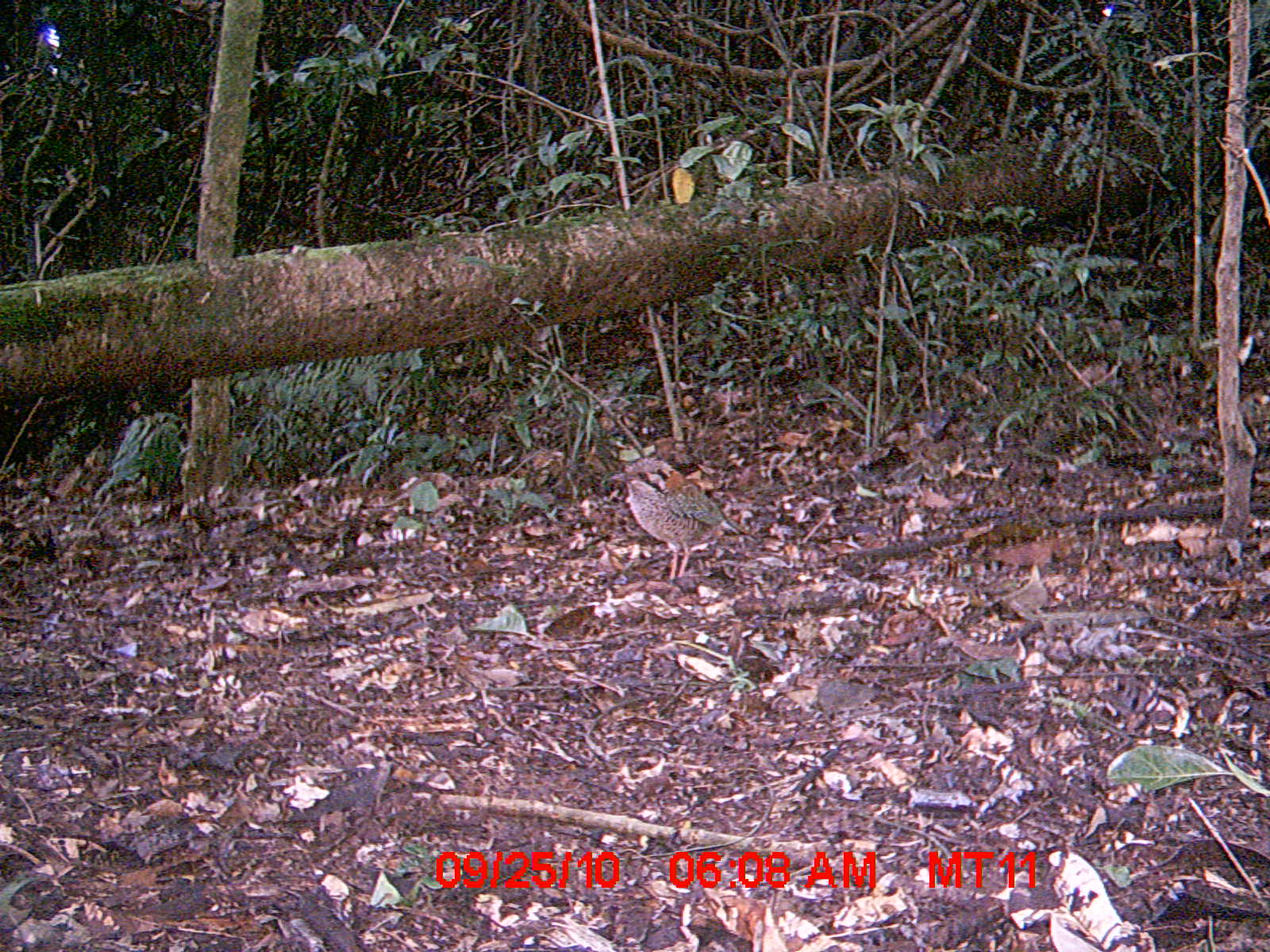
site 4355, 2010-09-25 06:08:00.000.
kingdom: Animalia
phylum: Chordata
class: Aves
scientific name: Aves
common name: bird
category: unknown bird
Unknown bird (bird) (Aves), count 1.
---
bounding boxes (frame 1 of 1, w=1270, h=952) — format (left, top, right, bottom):
unknown bird: (609, 457, 760, 579)